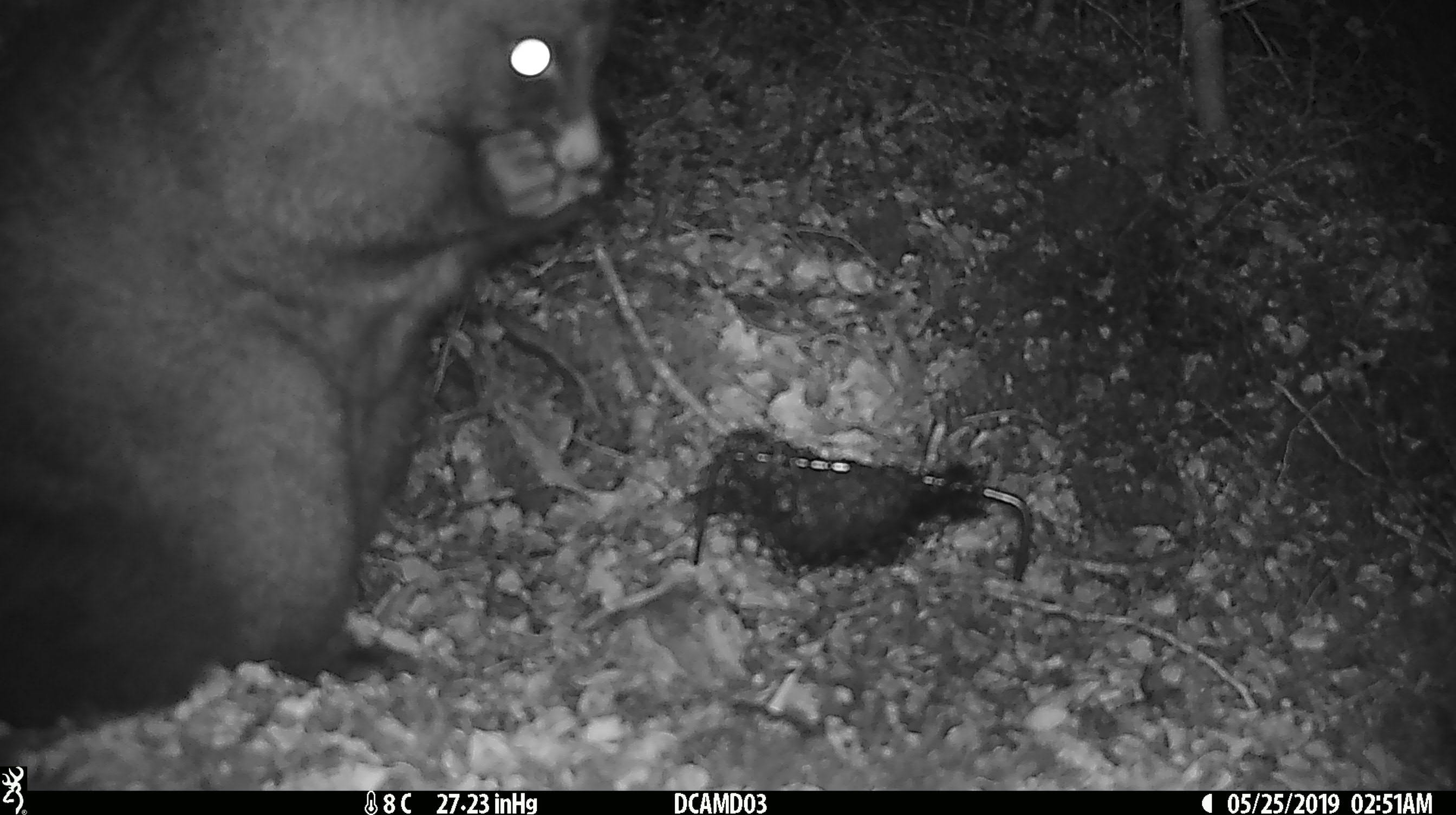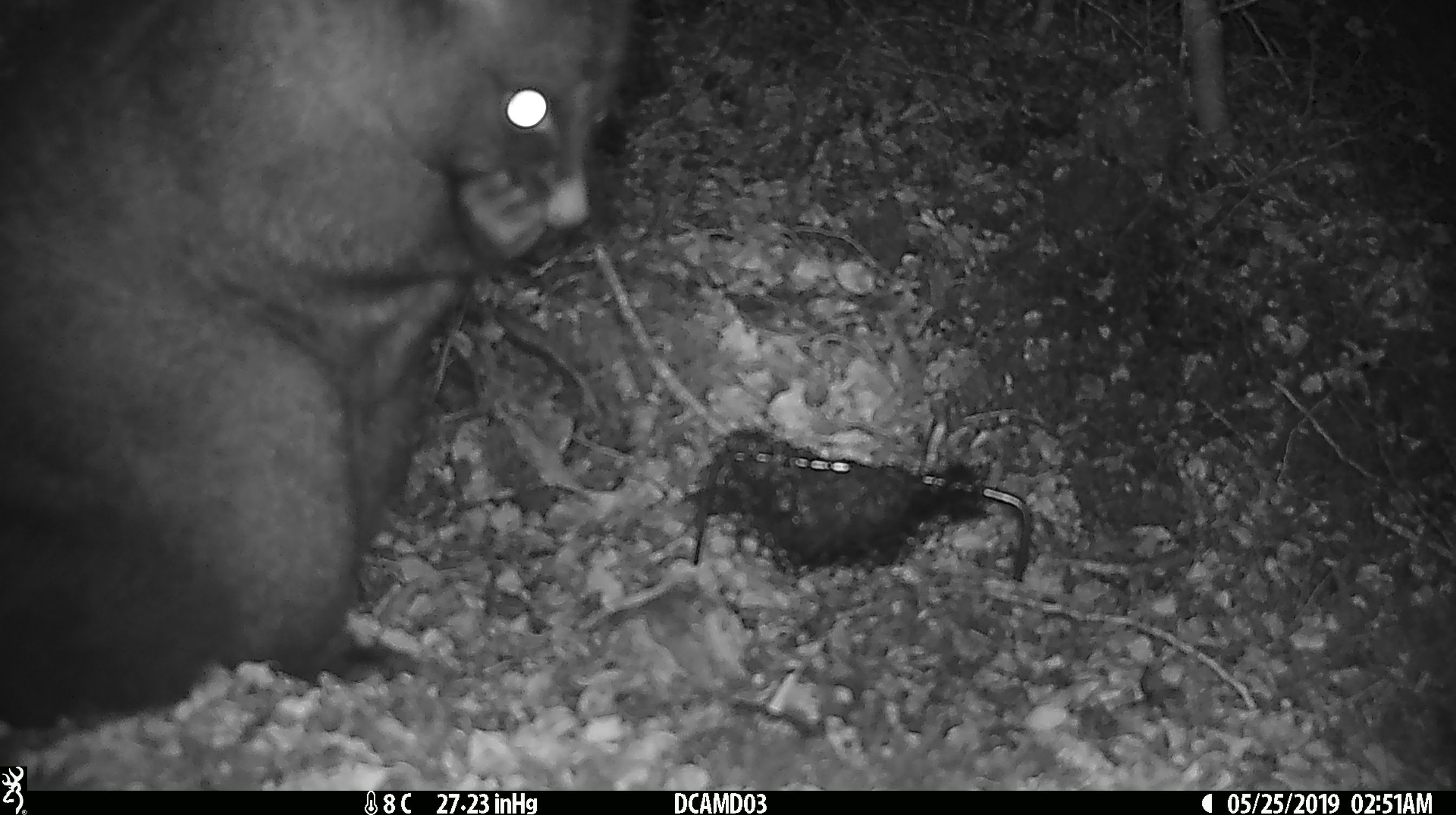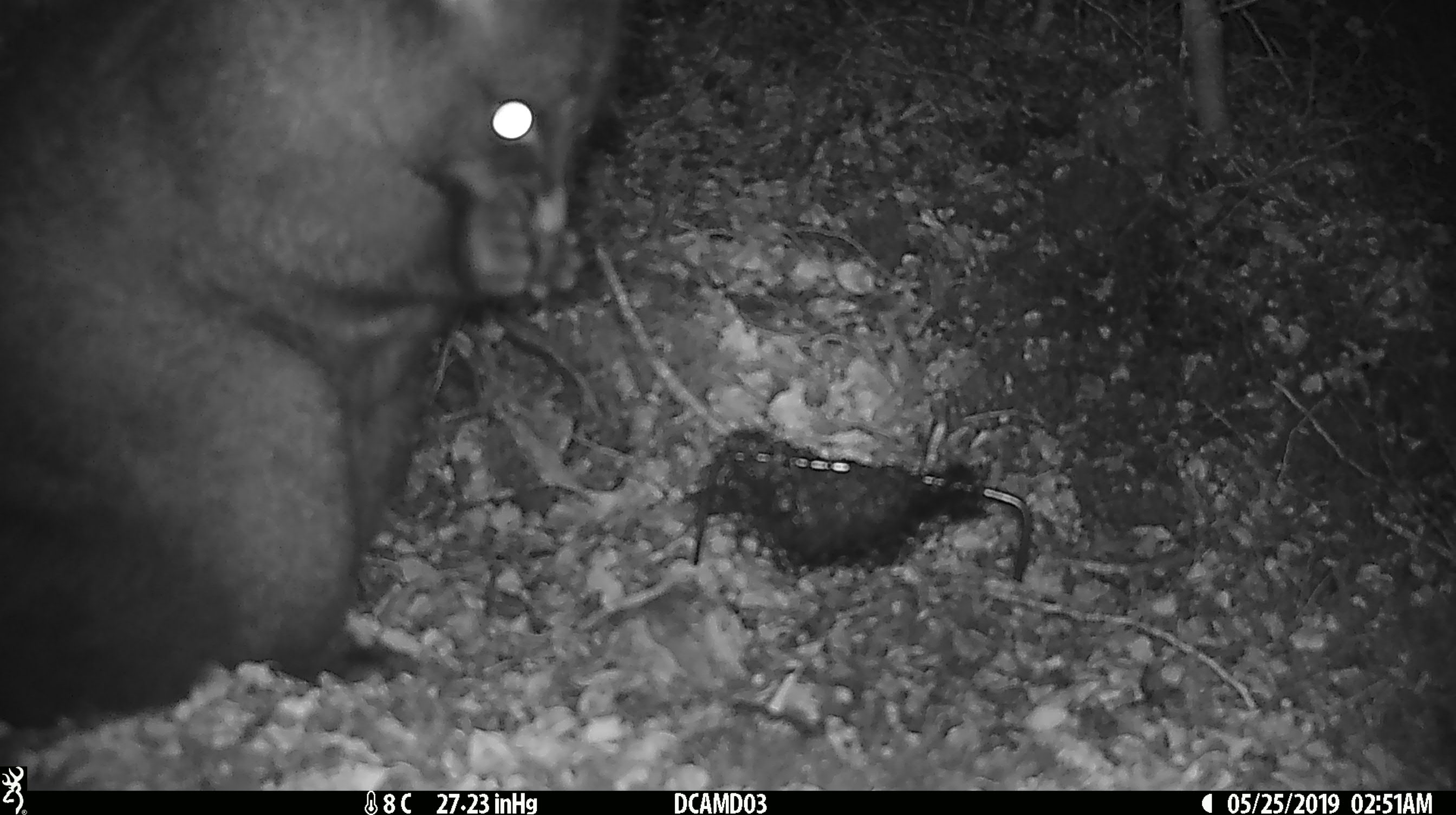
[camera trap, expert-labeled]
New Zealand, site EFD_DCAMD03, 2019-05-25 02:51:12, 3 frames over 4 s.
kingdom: Animalia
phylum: Chordata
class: Mammalia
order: Diprotodontia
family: Phalangeridae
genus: Trichosurus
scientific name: Trichosurus vulpecula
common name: common brushtail possum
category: possum